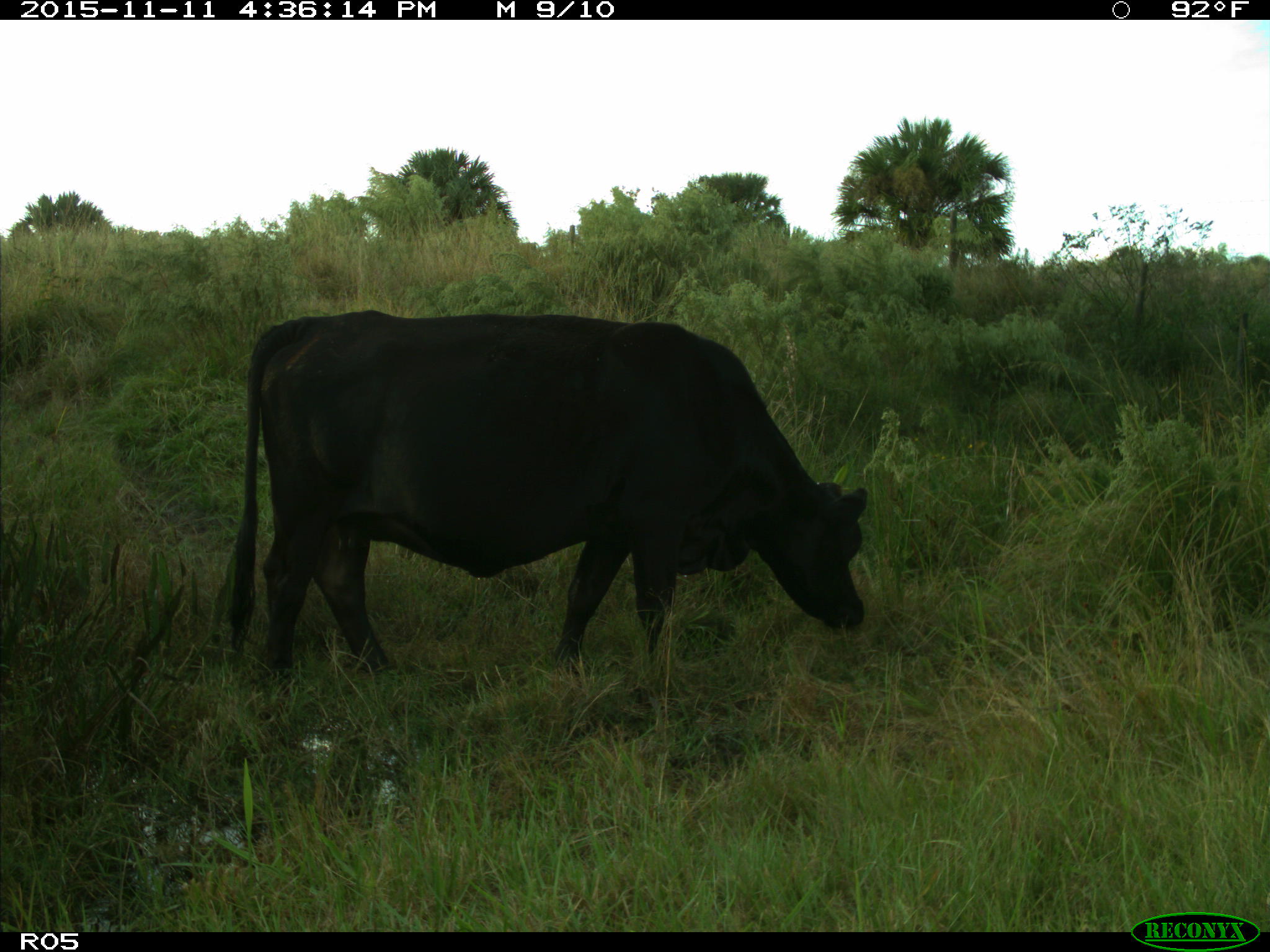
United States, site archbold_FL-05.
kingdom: Animalia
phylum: Chordata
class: Mammalia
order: Artiodactyla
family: Bovidae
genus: Bos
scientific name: Bos taurus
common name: domestic cow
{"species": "Bos taurus (domestic cow)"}